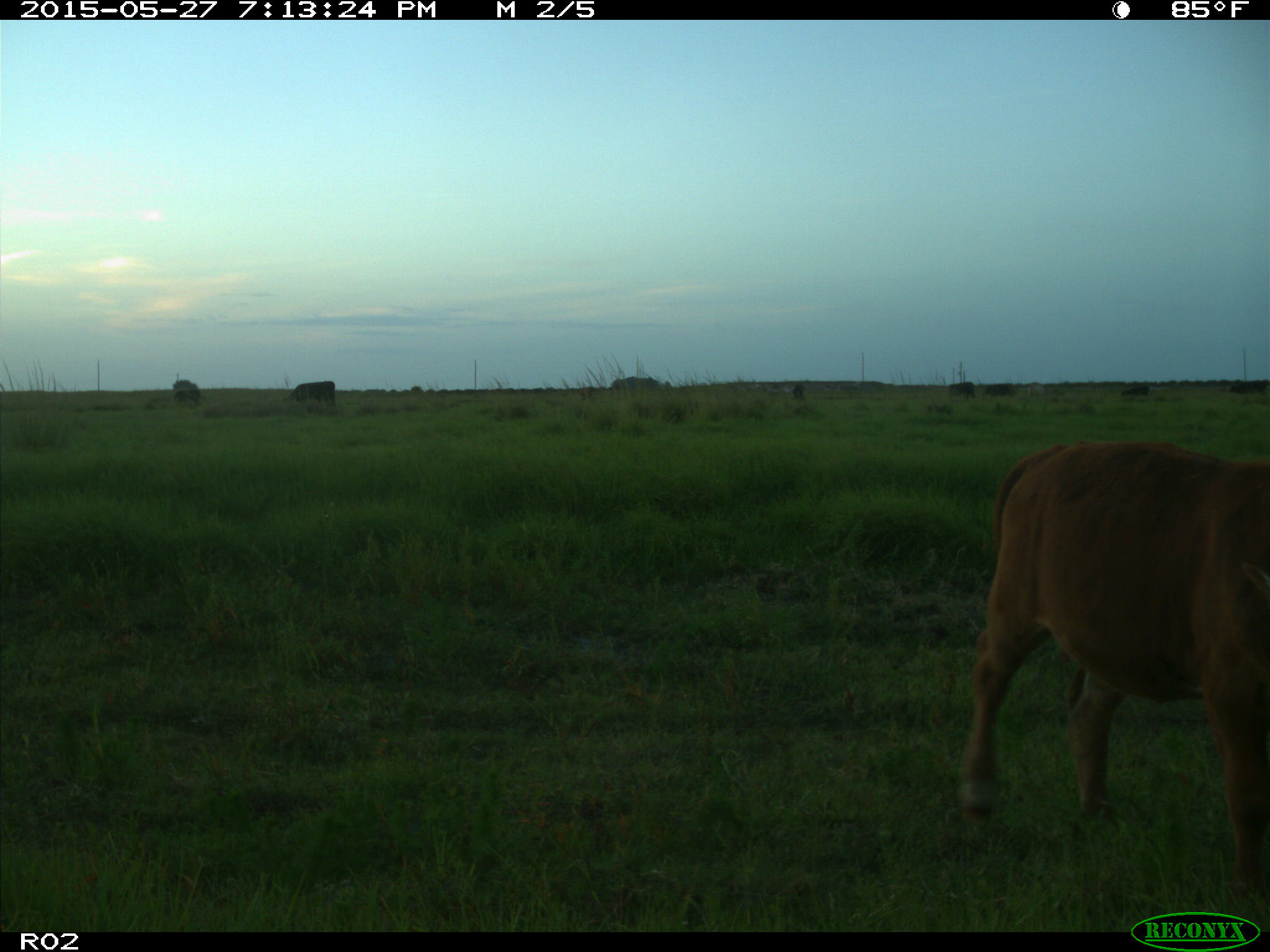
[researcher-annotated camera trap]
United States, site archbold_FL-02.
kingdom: Animalia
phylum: Chordata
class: Mammalia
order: Artiodactyla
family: Bovidae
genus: Bos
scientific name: Bos taurus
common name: domestic cow